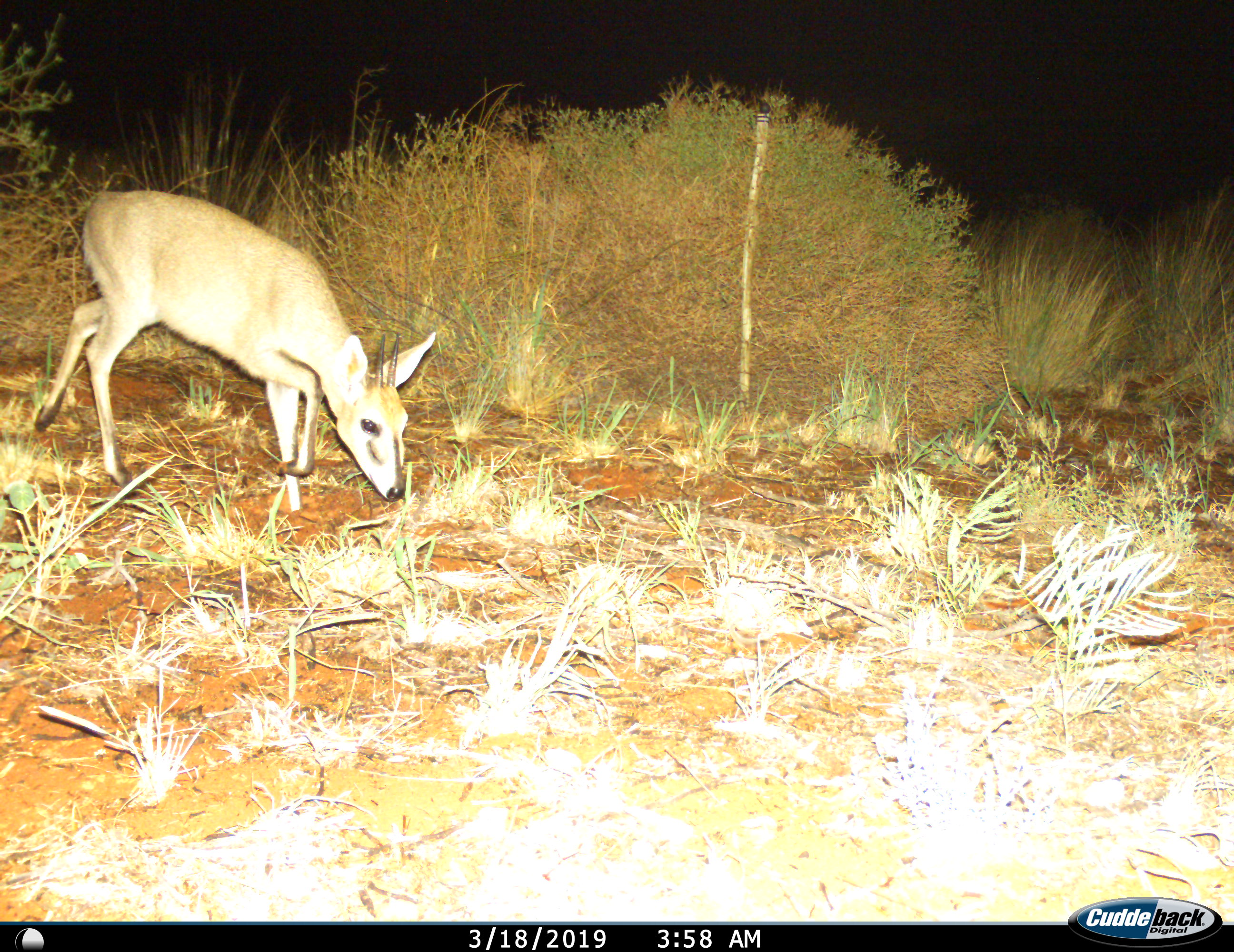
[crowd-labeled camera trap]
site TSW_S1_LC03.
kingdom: Animalia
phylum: Chordata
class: Mammalia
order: Artiodactyla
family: Bovidae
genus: Sylvicapra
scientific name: Sylvicapra grimmia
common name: common duiker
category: duikercommongrey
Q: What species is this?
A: Duikercommongrey (common duiker) (Sylvicapra grimmia).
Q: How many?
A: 1.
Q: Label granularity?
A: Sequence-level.